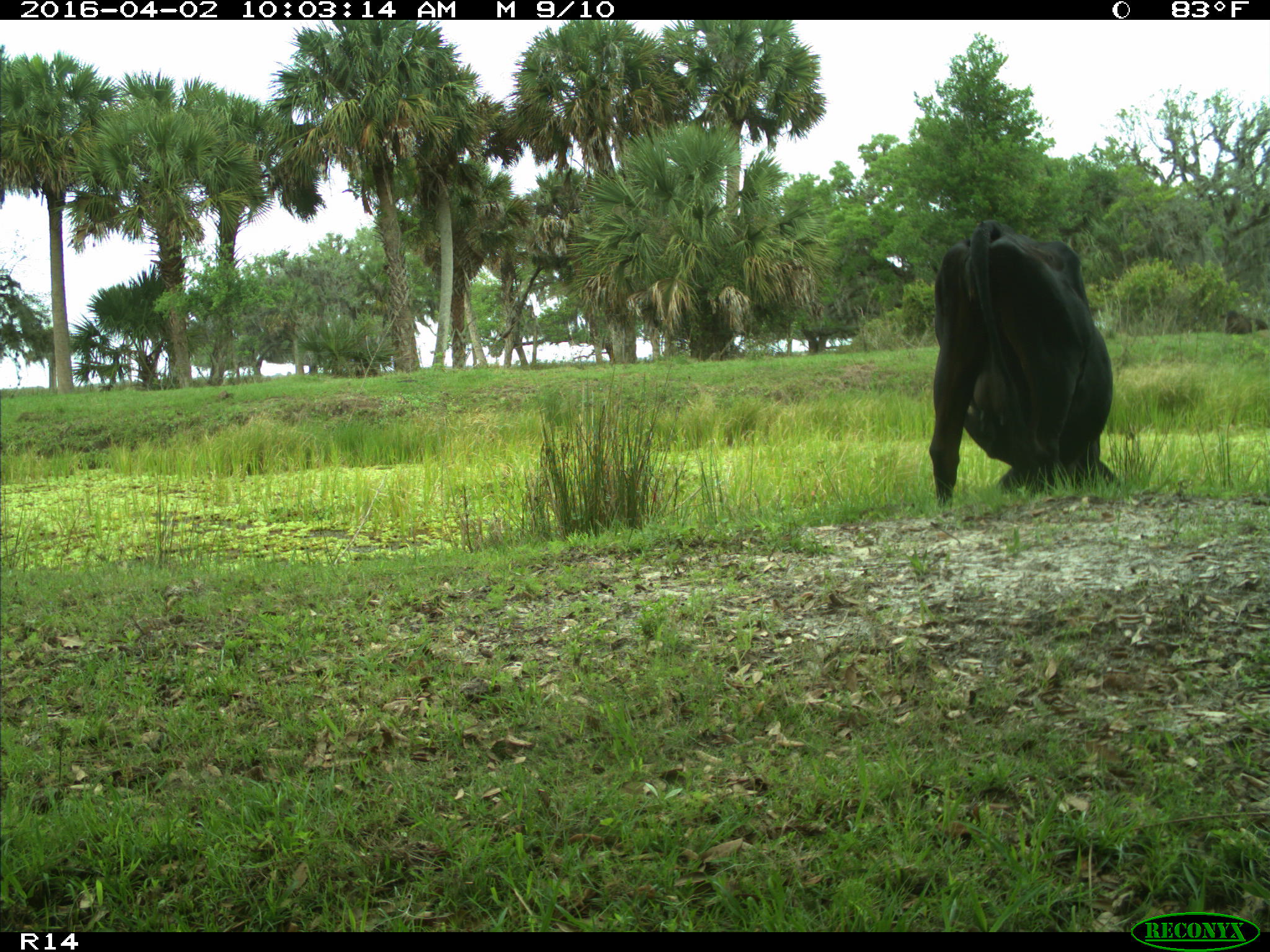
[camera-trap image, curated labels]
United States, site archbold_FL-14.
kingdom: Animalia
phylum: Chordata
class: Mammalia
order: Artiodactyla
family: Bovidae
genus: Bos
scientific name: Bos taurus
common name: domestic cow